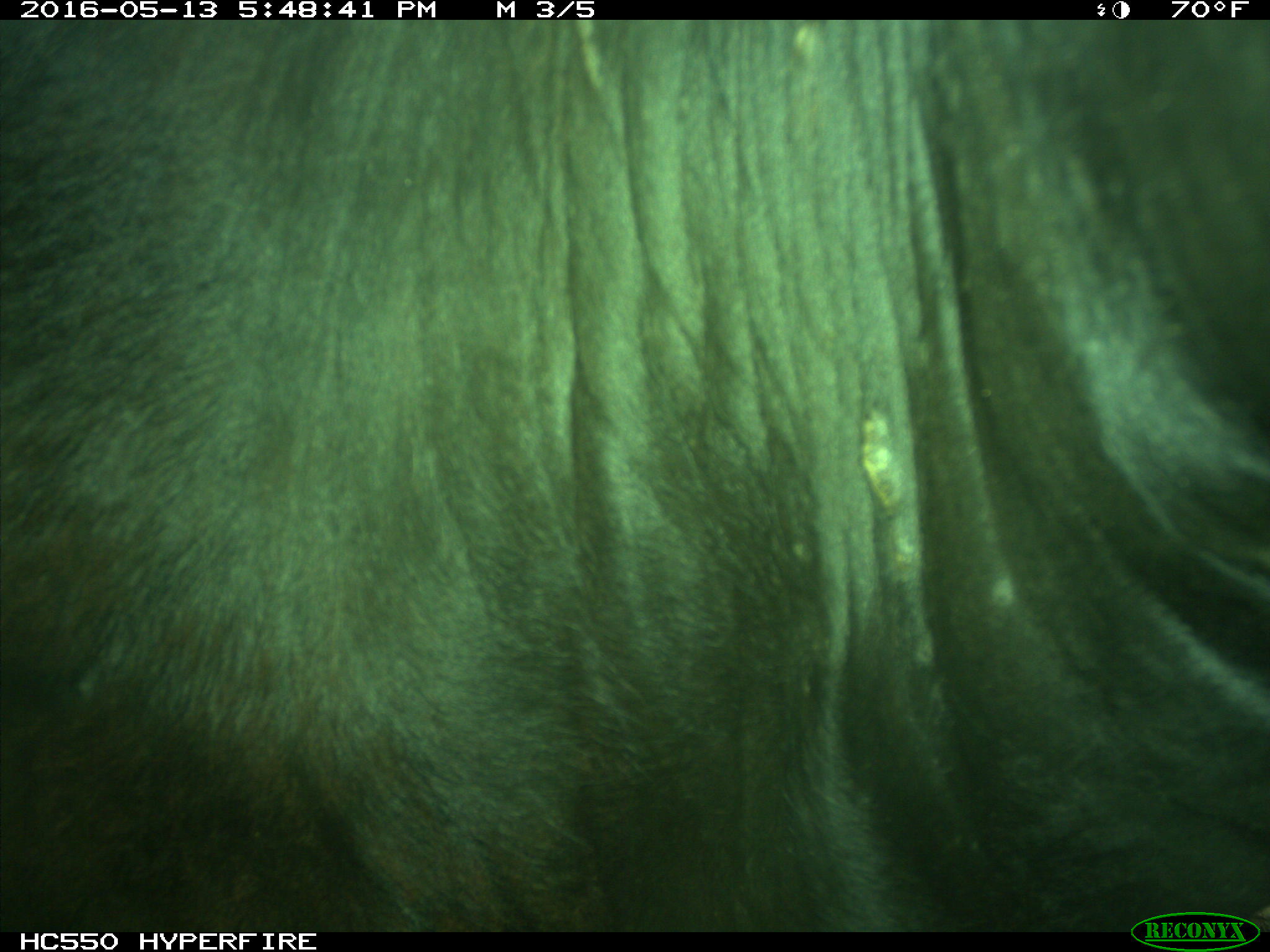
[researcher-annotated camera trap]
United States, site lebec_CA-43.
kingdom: Animalia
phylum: Chordata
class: Mammalia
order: Artiodactyla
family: Bovidae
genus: Bos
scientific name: Bos taurus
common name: domestic cow